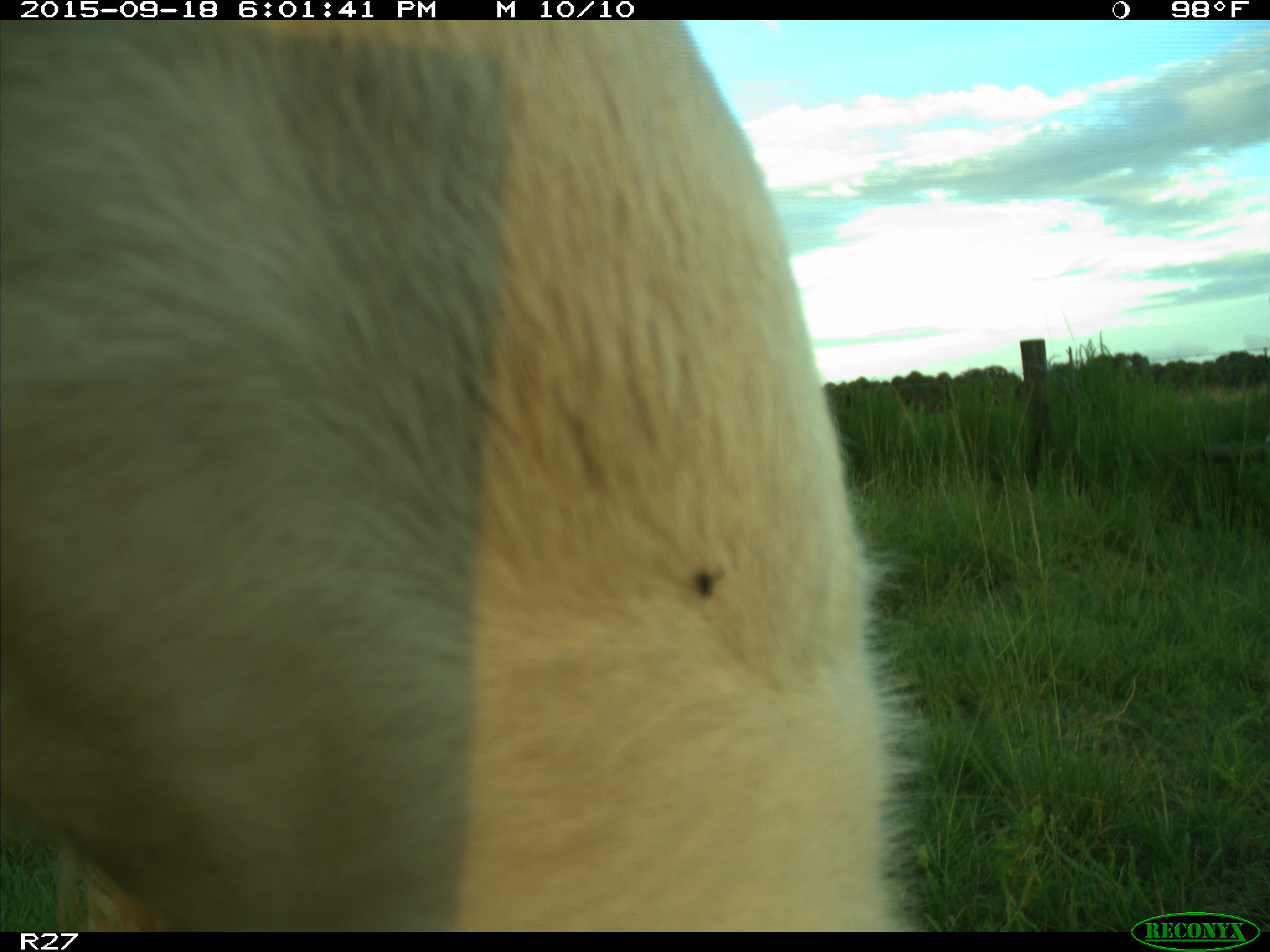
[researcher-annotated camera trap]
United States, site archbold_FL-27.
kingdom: Animalia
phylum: Chordata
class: Mammalia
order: Artiodactyla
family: Bovidae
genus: Bos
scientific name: Bos taurus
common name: domestic cow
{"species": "Bos taurus (domestic cow)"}